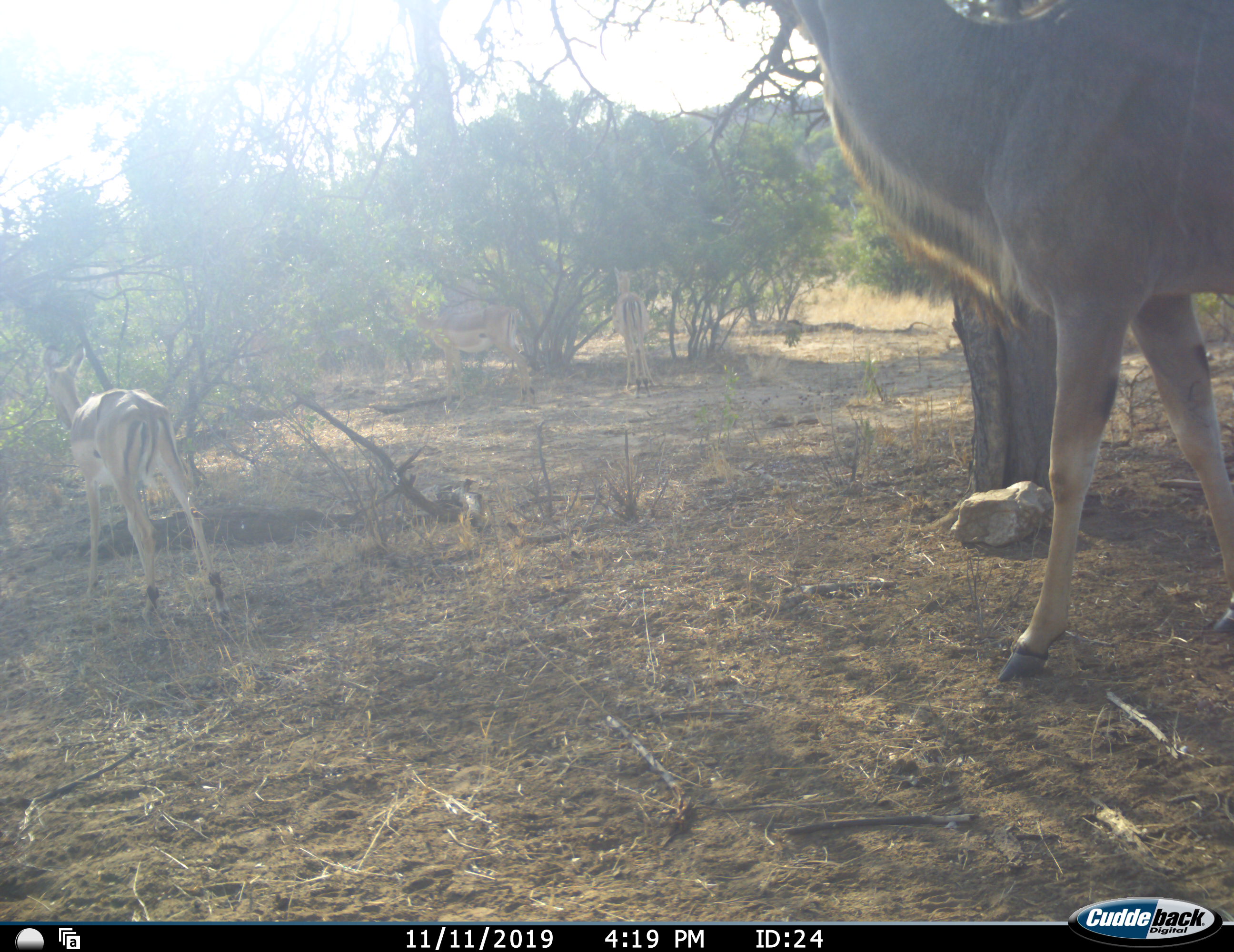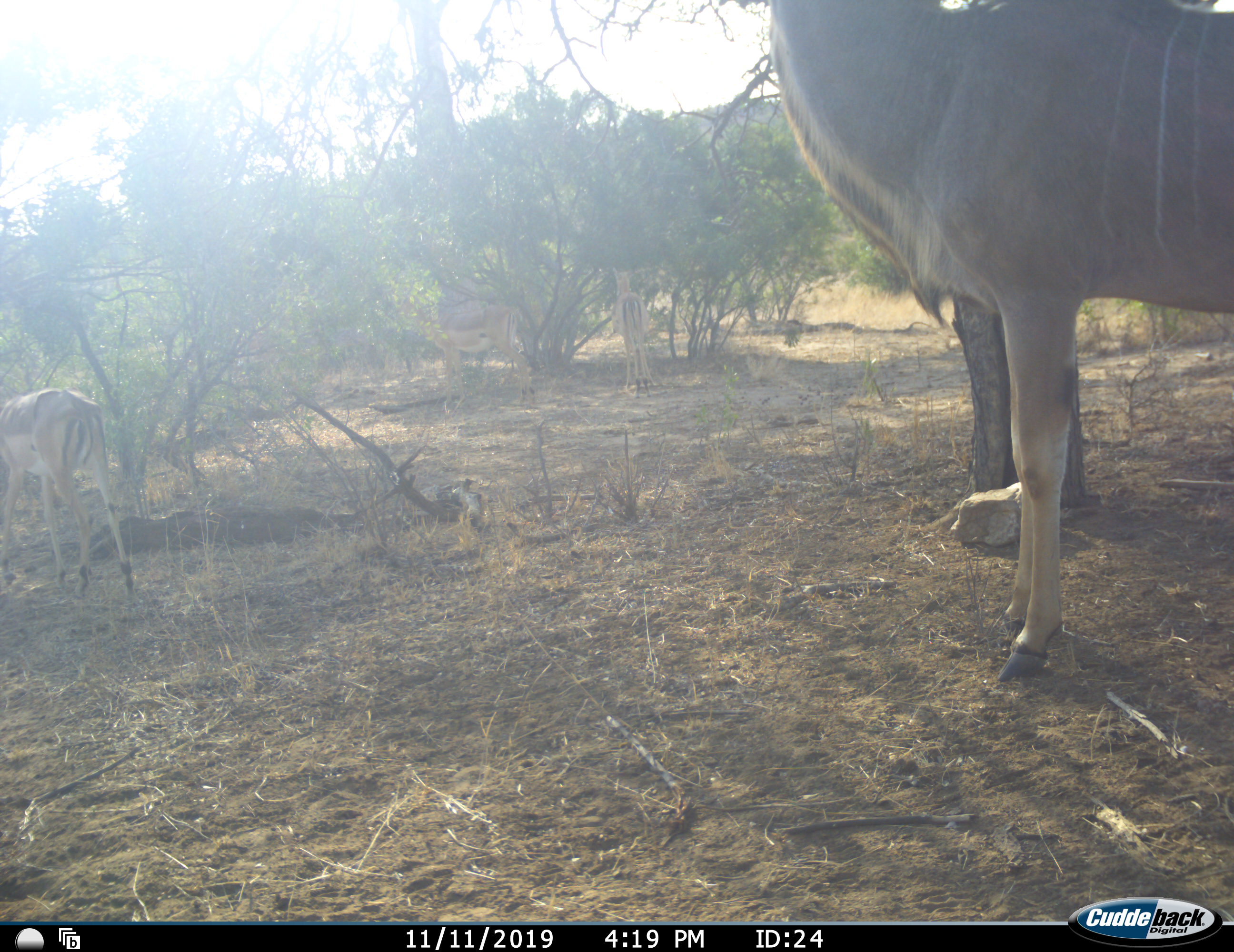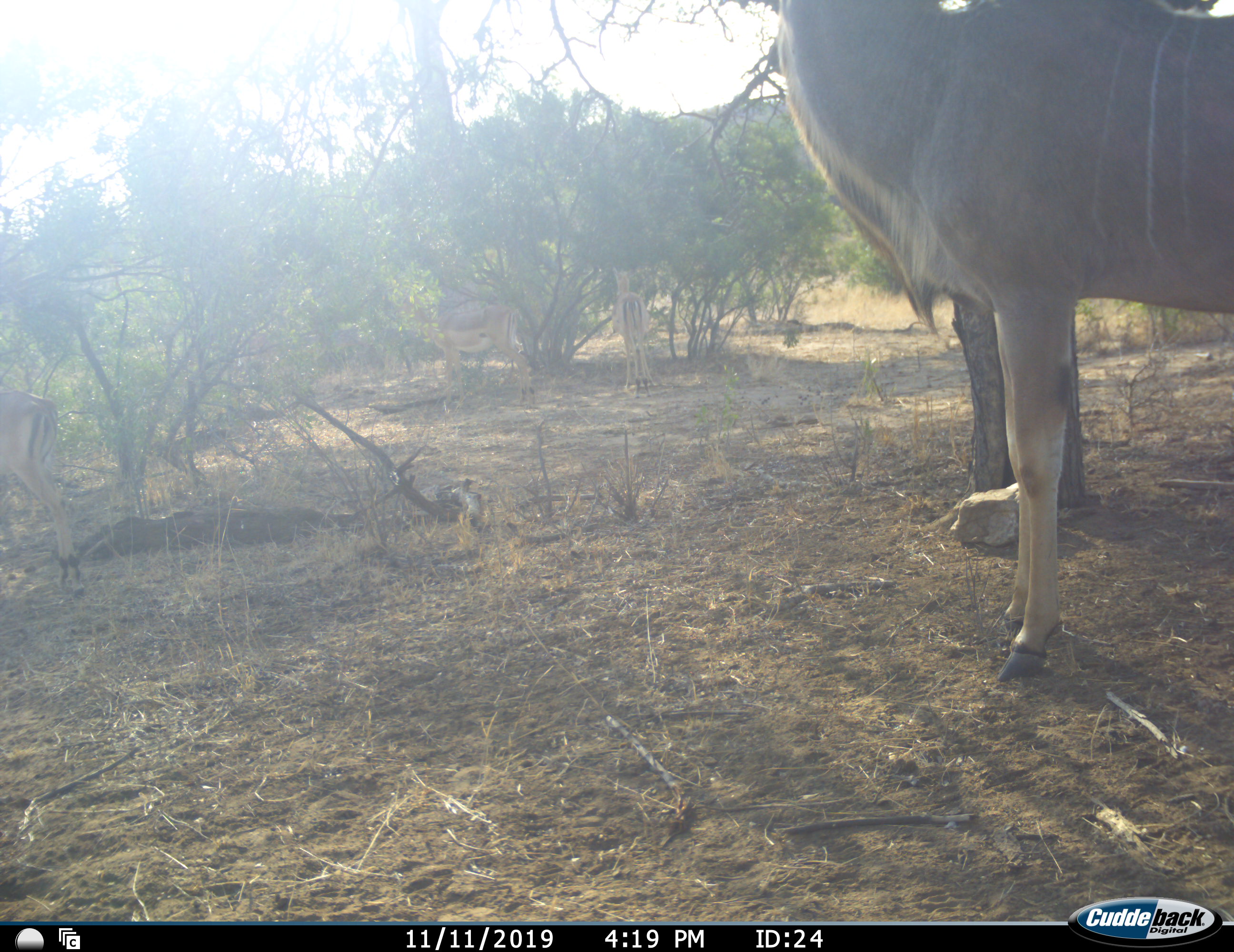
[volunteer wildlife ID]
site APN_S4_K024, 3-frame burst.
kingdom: Animalia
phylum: Chordata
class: Mammalia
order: Artiodactyla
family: Bovidae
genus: Aepyceros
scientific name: Aepyceros melampus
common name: impala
Impala (Aepyceros melampus), count 3. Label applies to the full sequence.